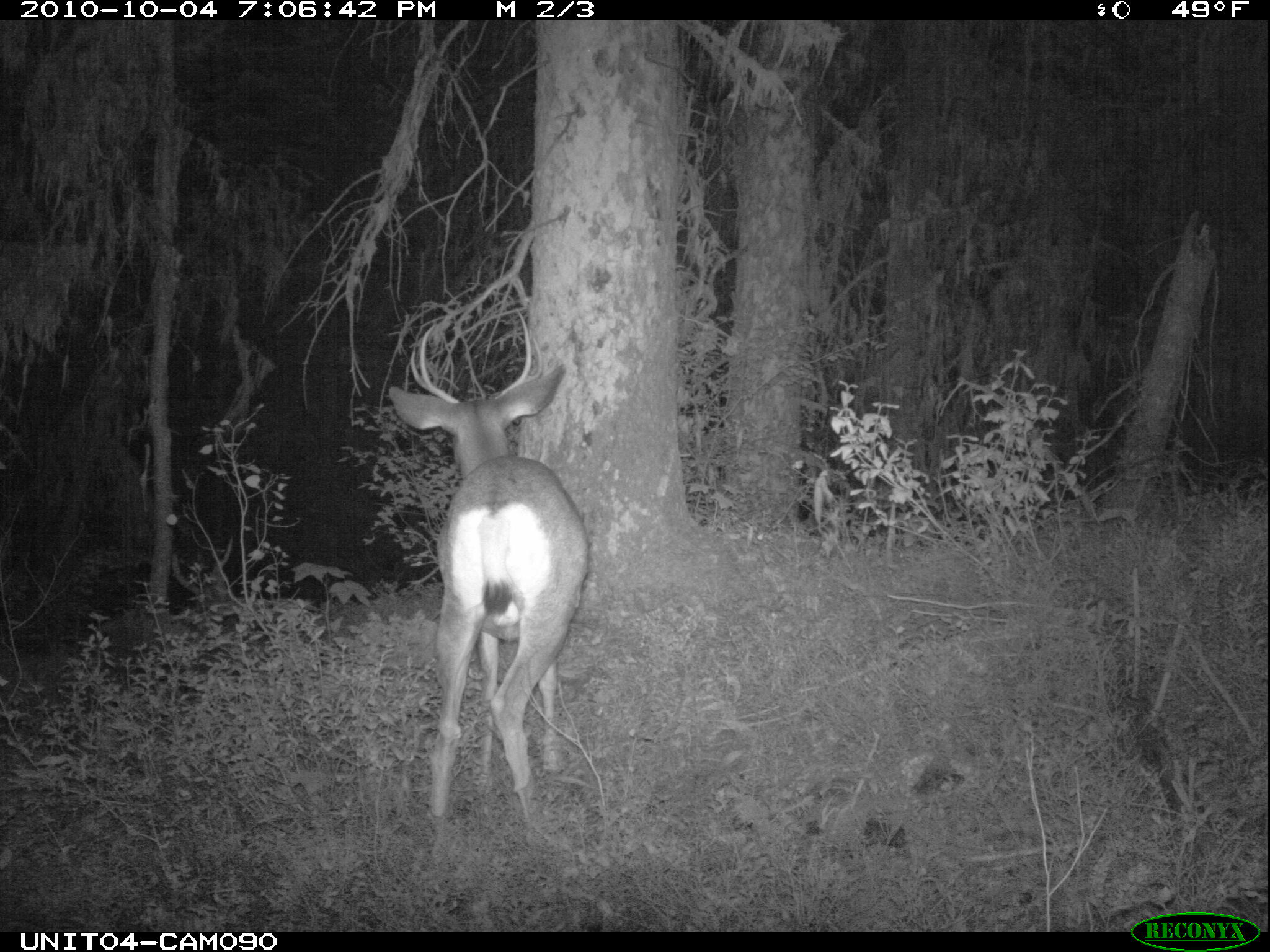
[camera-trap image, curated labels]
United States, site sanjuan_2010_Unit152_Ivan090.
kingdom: Animalia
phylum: Chordata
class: Mammalia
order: Artiodactyla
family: Cervidae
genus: Odocoileus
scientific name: Odocoileus hemionus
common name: mule deer